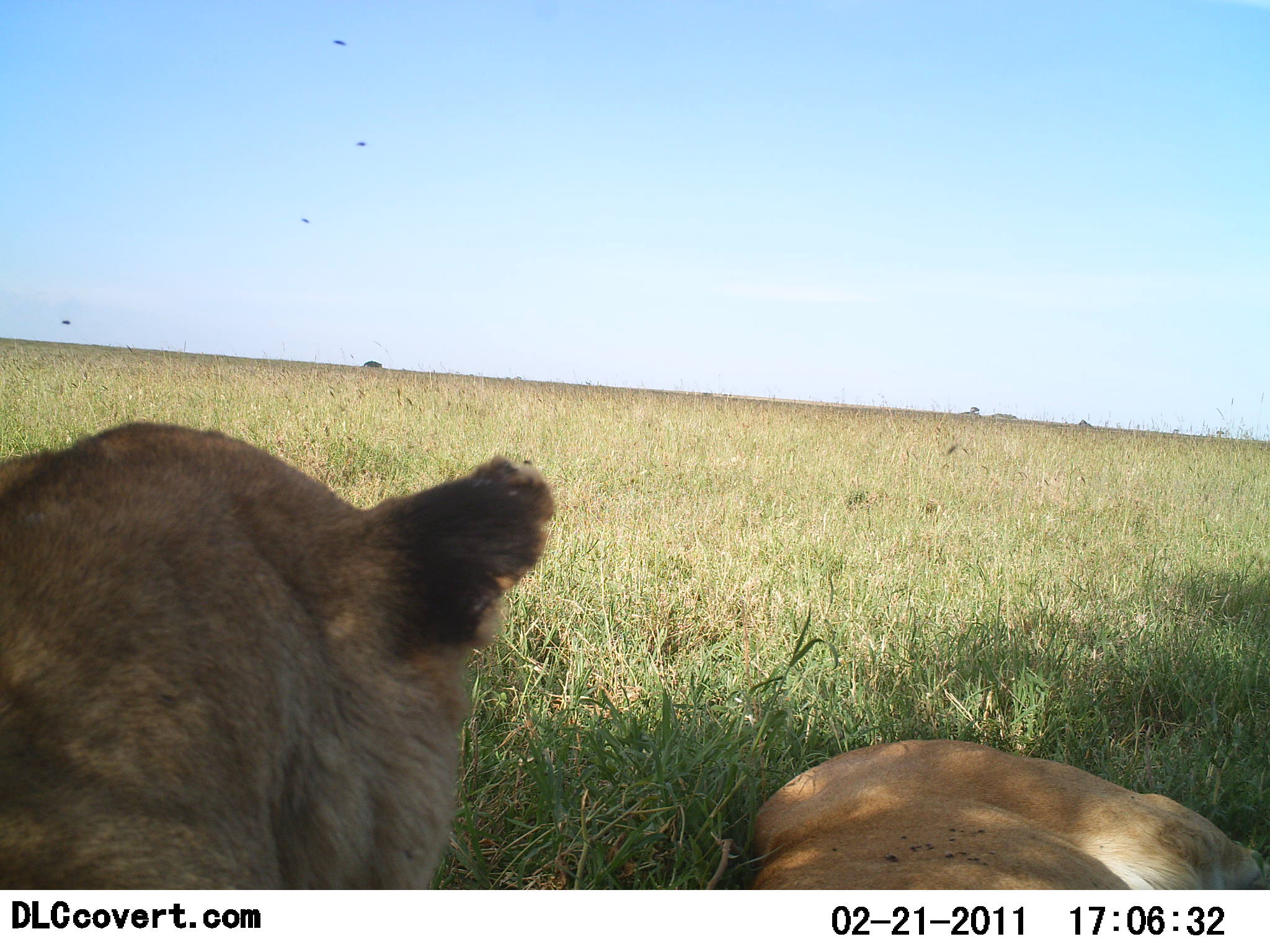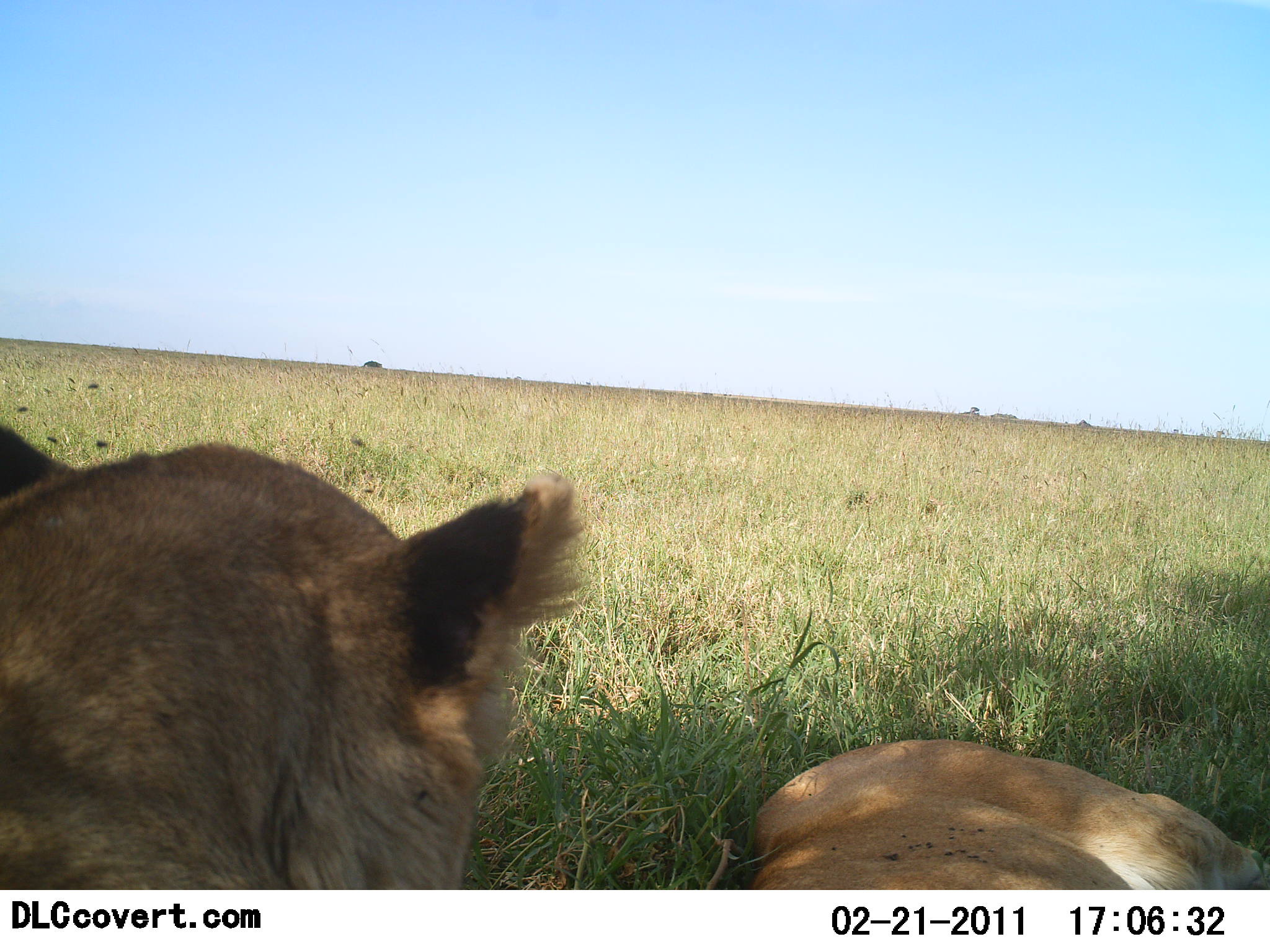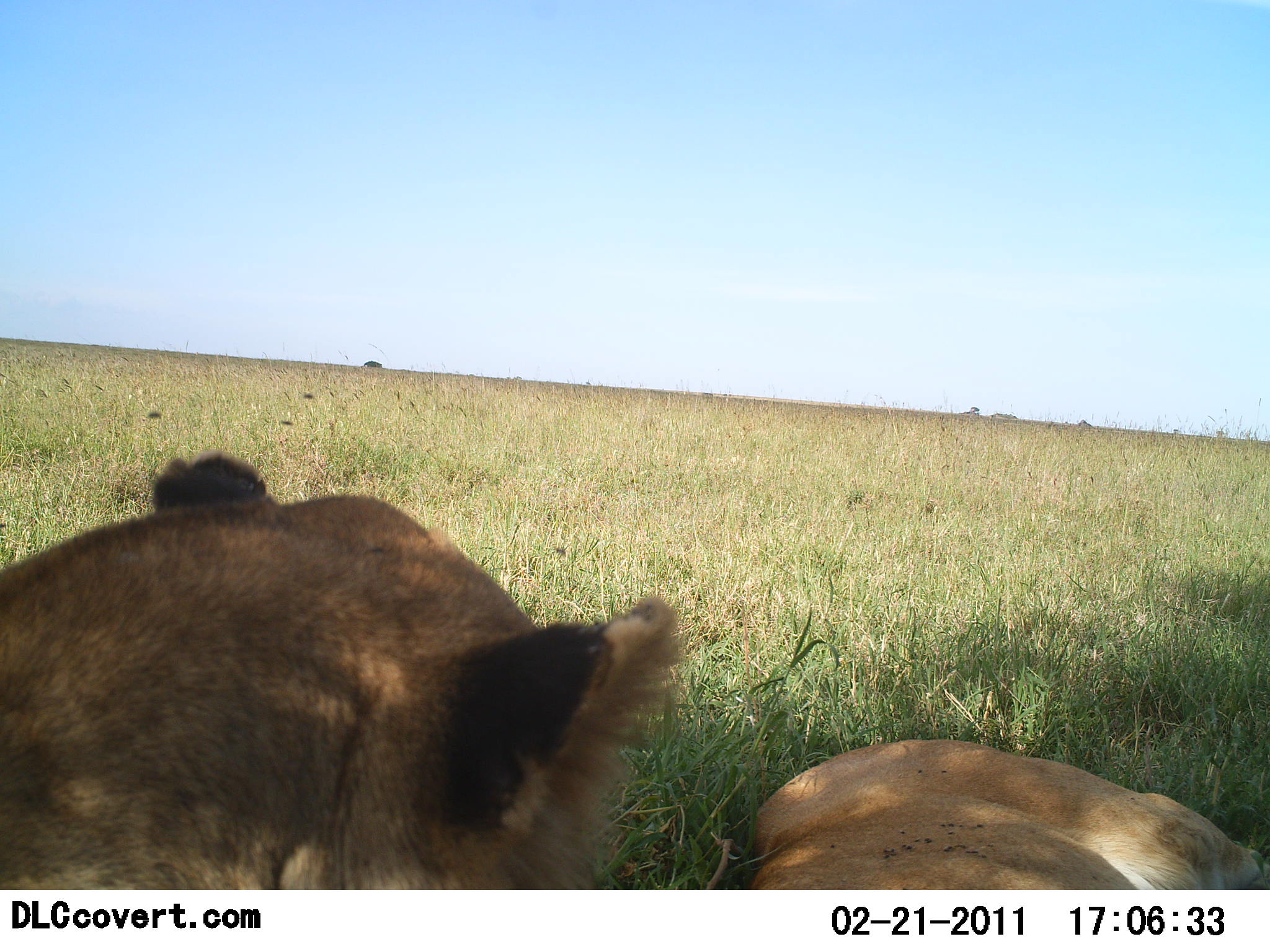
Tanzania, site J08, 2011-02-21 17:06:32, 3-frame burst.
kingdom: Animalia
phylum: Chordata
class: Mammalia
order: Carnivora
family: Felidae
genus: Panthera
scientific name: Panthera leo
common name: lion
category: lionfemale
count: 2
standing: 0%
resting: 100%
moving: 0%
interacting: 0%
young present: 10%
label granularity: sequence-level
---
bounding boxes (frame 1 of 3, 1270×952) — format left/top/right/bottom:
animal: 0/420/554/889; 750/739/1270/890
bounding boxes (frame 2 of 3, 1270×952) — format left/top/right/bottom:
animal: 0/403/588/888; 751/738/1270/890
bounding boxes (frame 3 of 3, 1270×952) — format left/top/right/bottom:
animal: 0/451/691/889; 751/738/1270/891